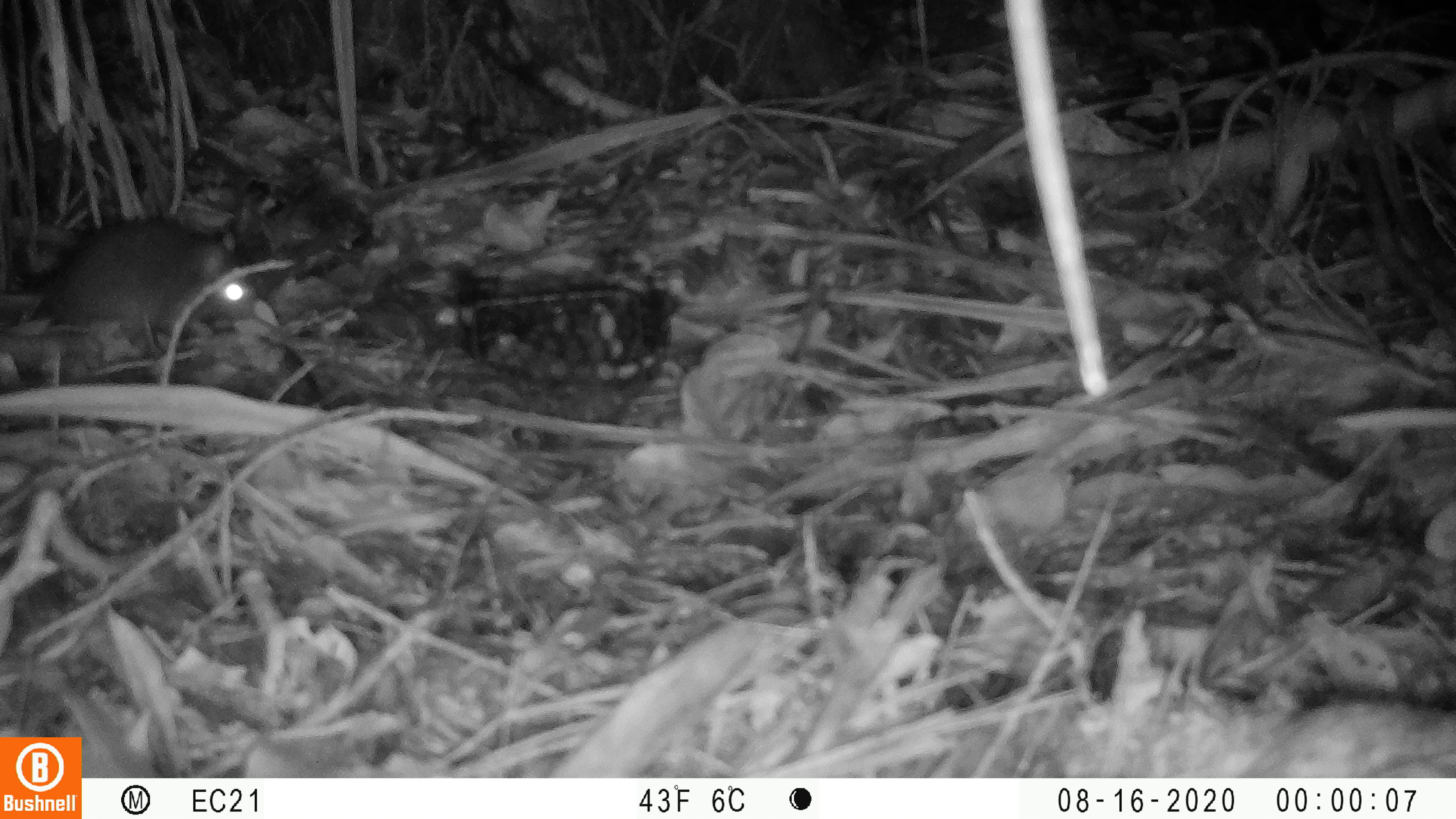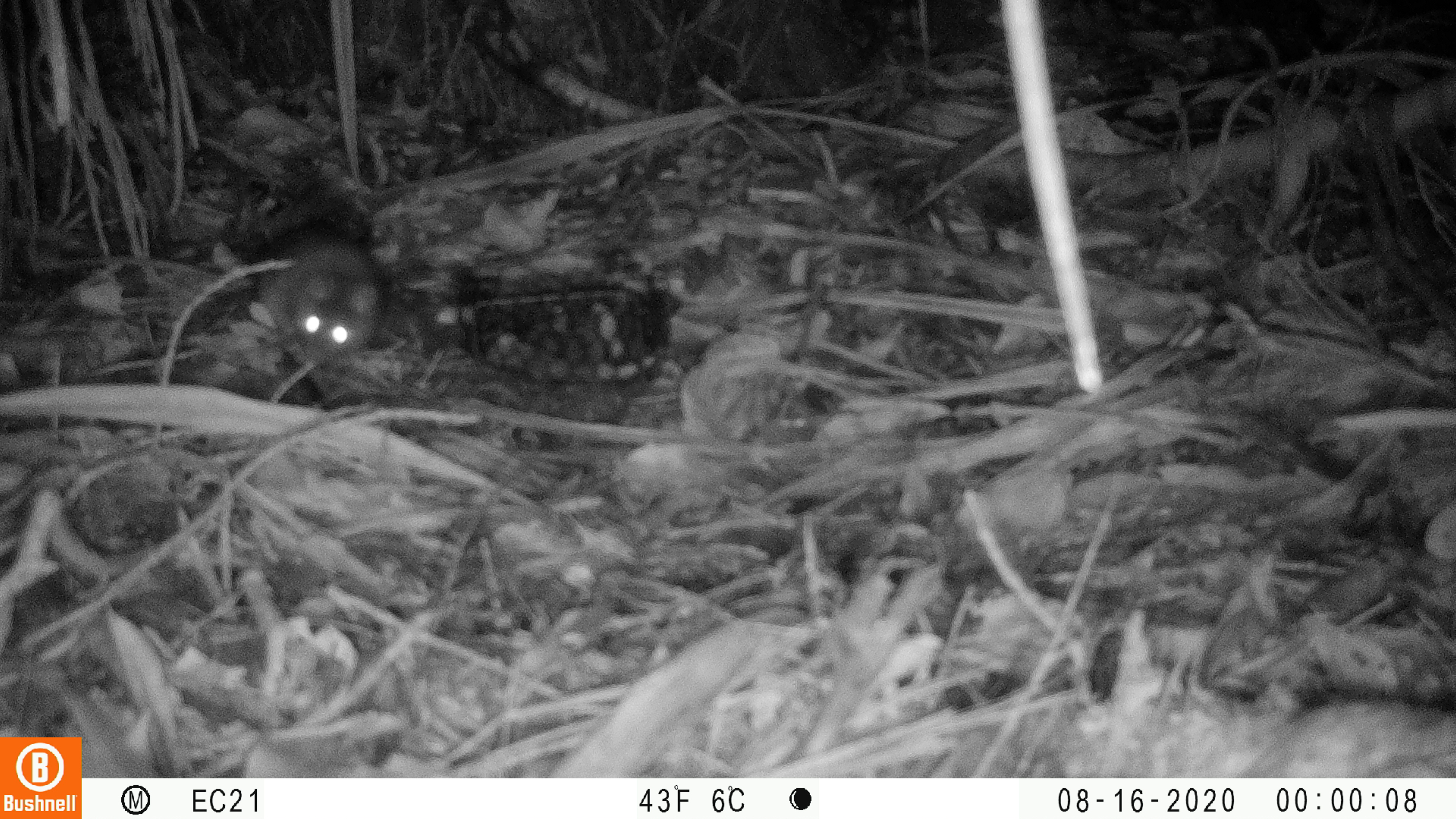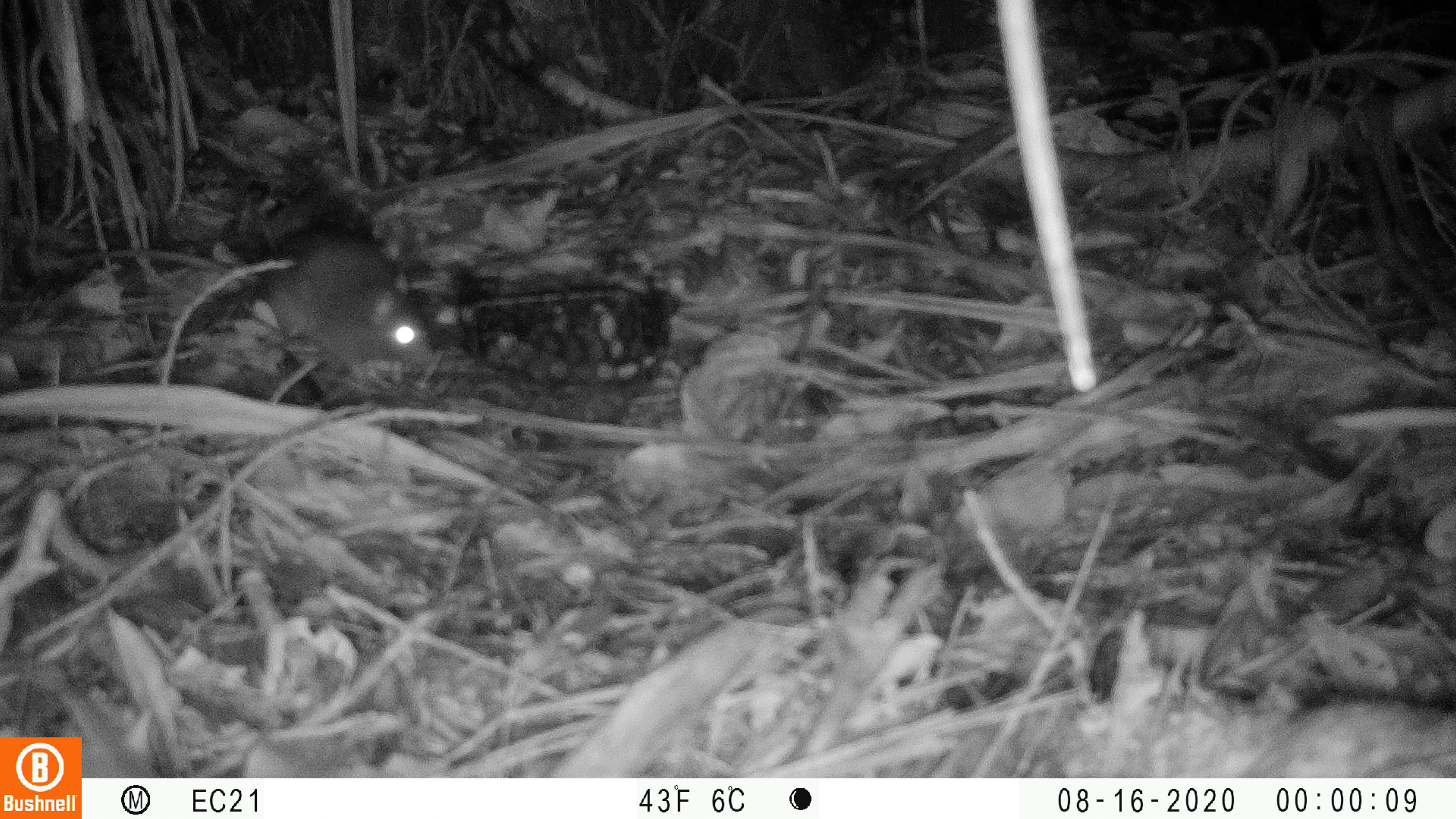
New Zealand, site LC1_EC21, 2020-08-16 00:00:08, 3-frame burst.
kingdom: Animalia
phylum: Chordata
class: Mammalia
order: Rodentia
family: Muridae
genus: Rattus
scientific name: Rattus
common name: rat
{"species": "rat (Rattus)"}